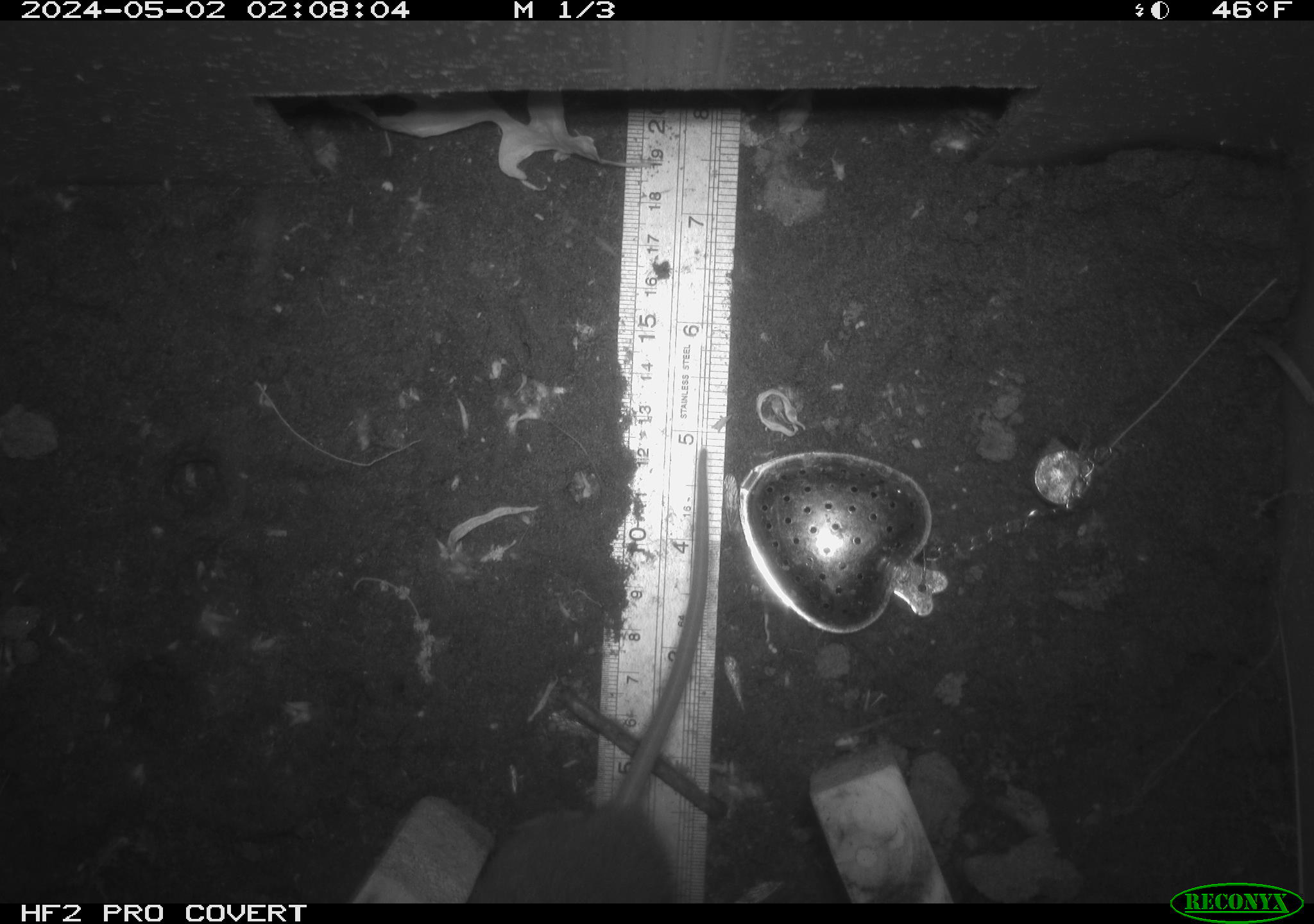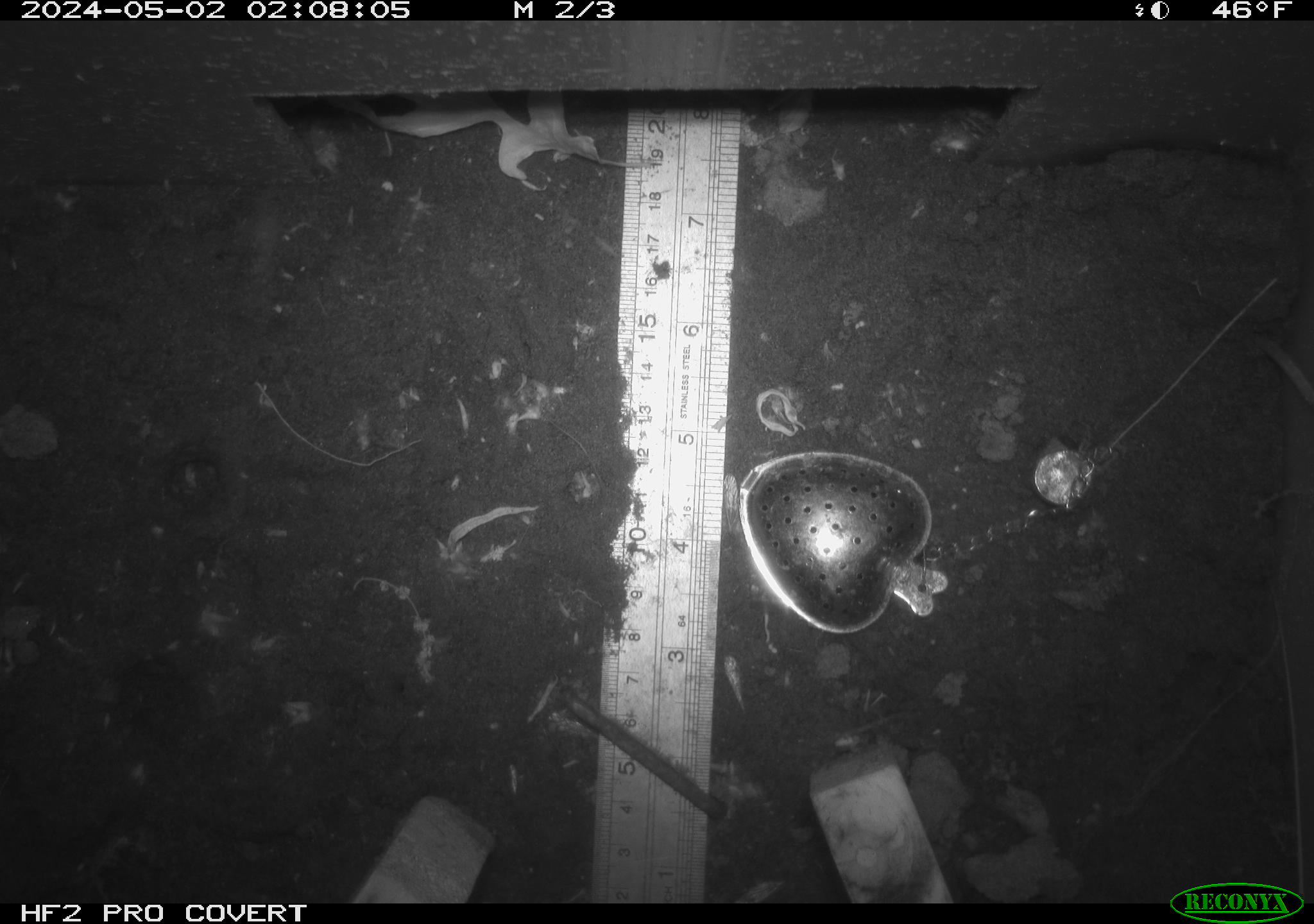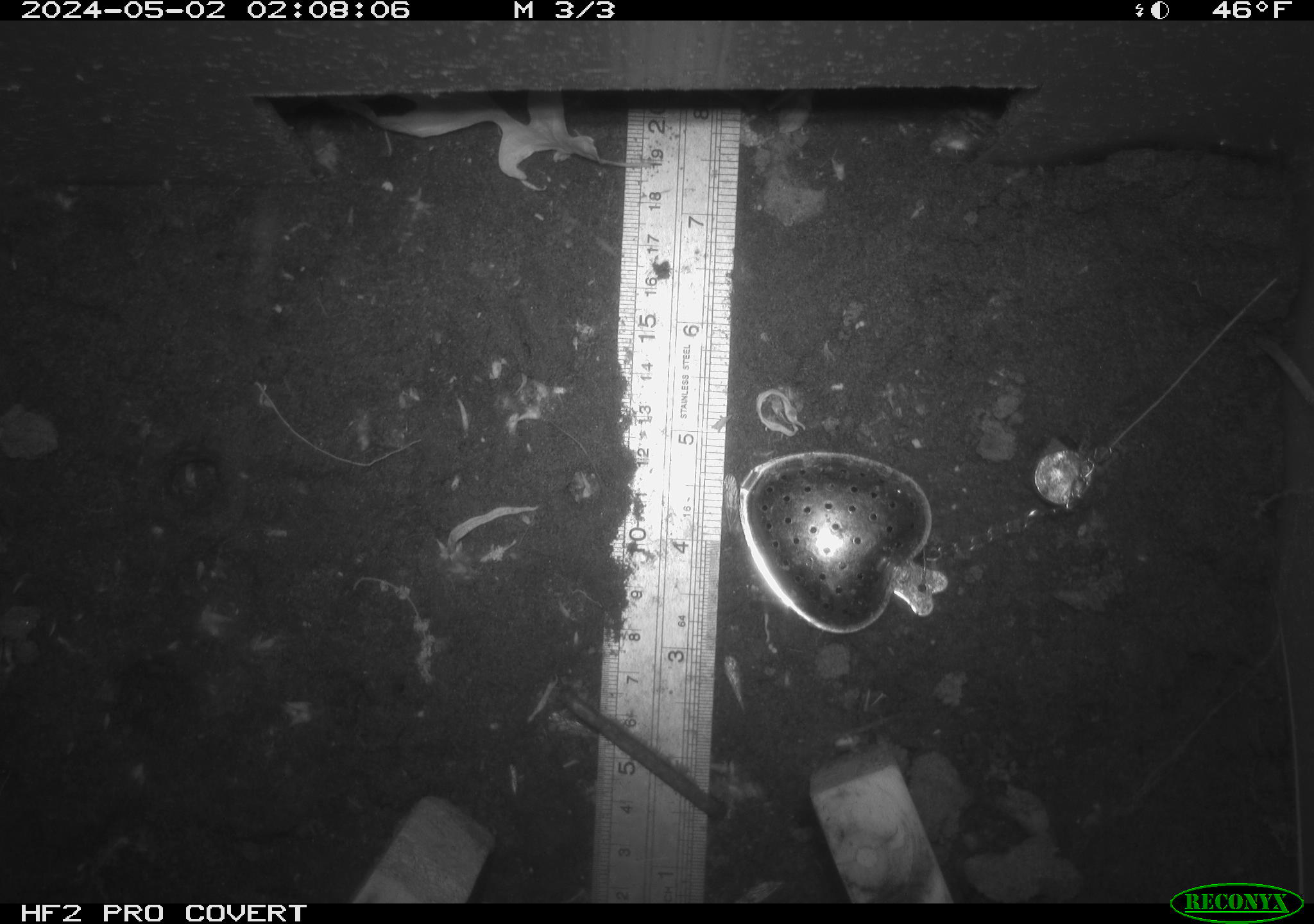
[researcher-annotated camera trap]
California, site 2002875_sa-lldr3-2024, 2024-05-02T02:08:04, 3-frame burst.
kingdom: Animalia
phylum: Chordata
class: Mammalia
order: Rodentia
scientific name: Rodentia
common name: rodent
Rodent (Rodentia).